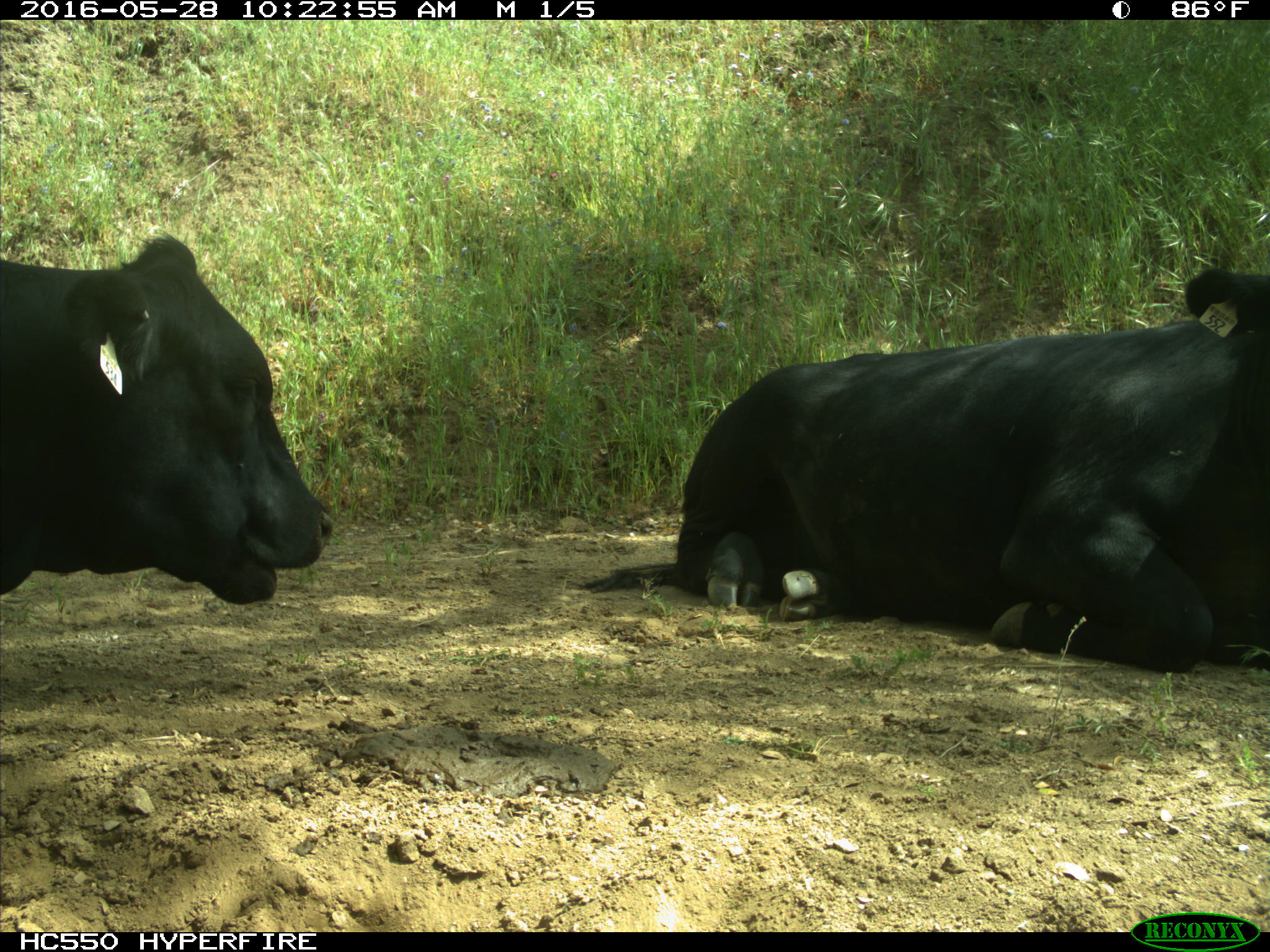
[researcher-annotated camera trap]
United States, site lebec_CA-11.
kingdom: Animalia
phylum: Chordata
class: Mammalia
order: Artiodactyla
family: Bovidae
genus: Bos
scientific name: Bos taurus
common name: domestic cow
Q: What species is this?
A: Bos taurus (domestic cow).